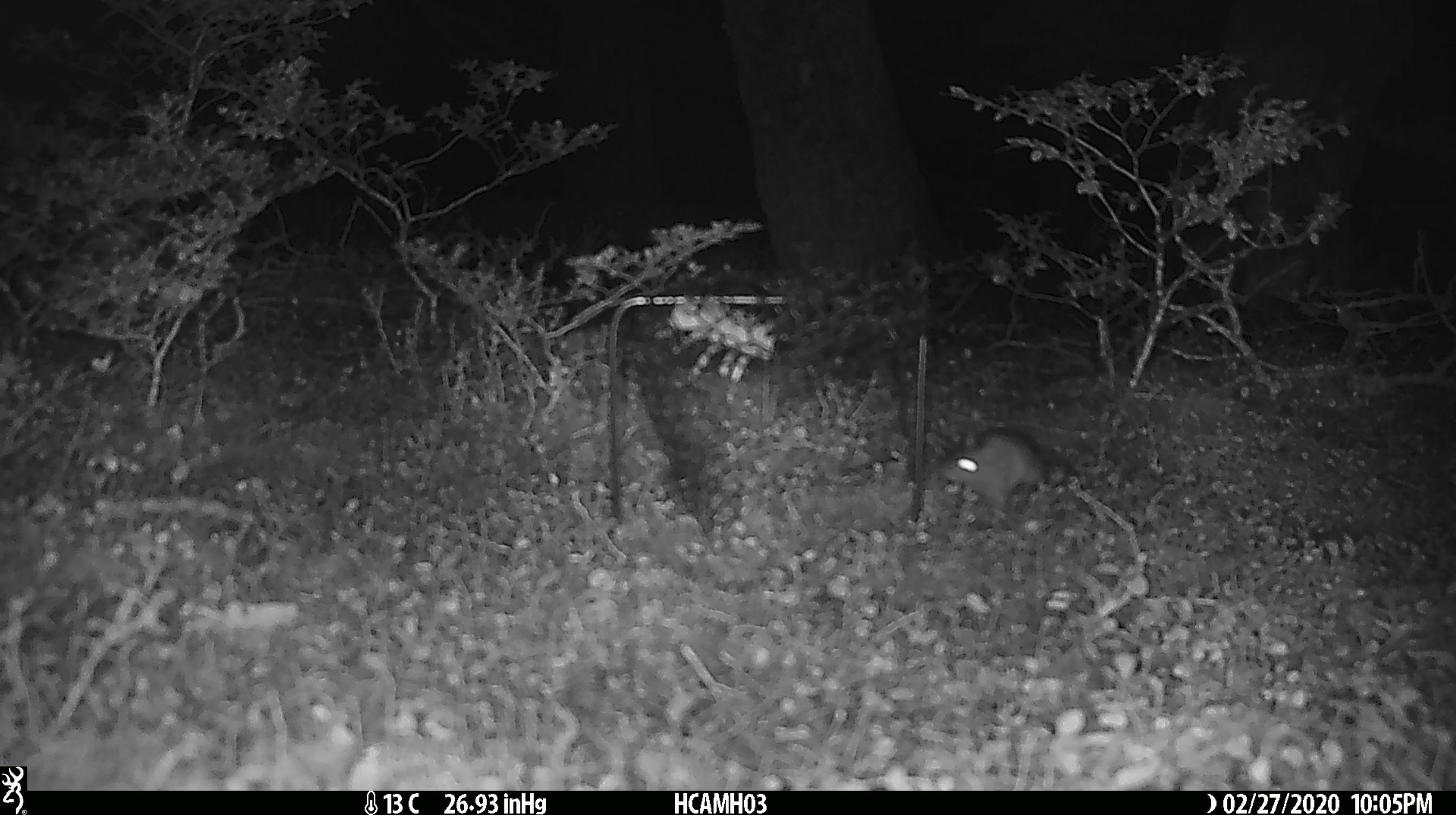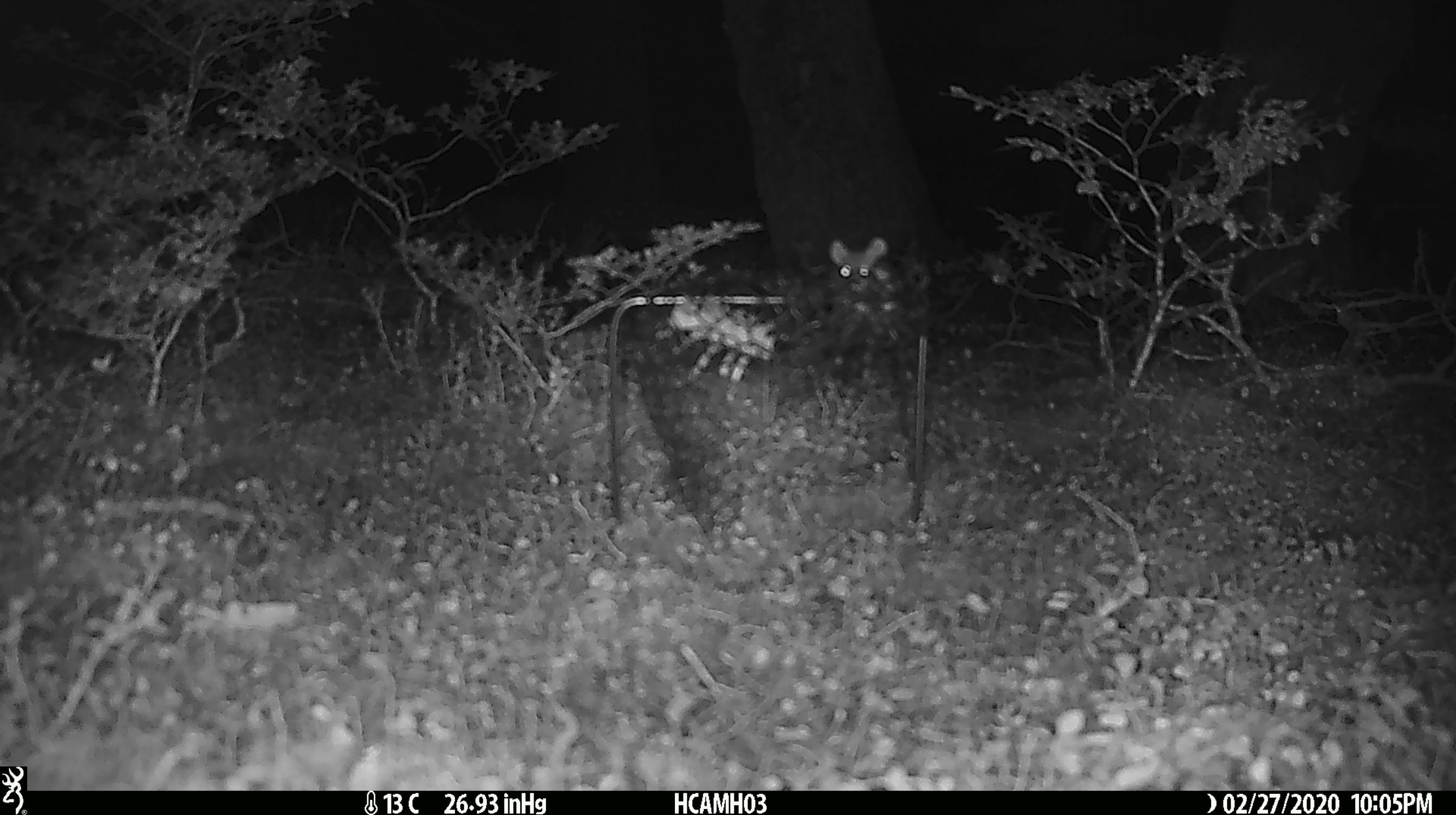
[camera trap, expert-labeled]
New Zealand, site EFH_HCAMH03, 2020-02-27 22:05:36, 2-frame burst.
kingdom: Animalia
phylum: Chordata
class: Mammalia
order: Rodentia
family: Muridae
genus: Mus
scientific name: Mus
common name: mouse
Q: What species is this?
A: Mouse (Mus).